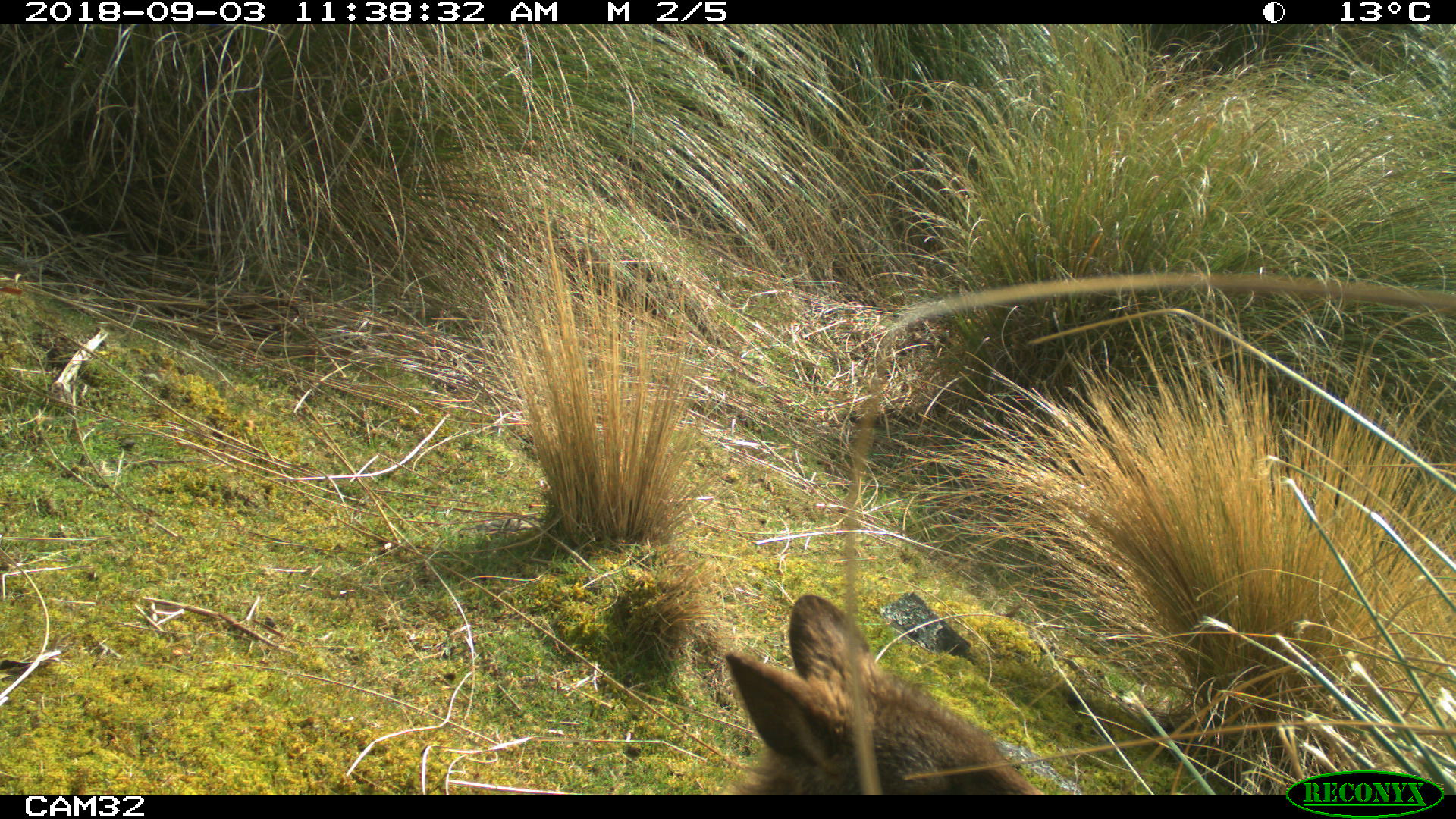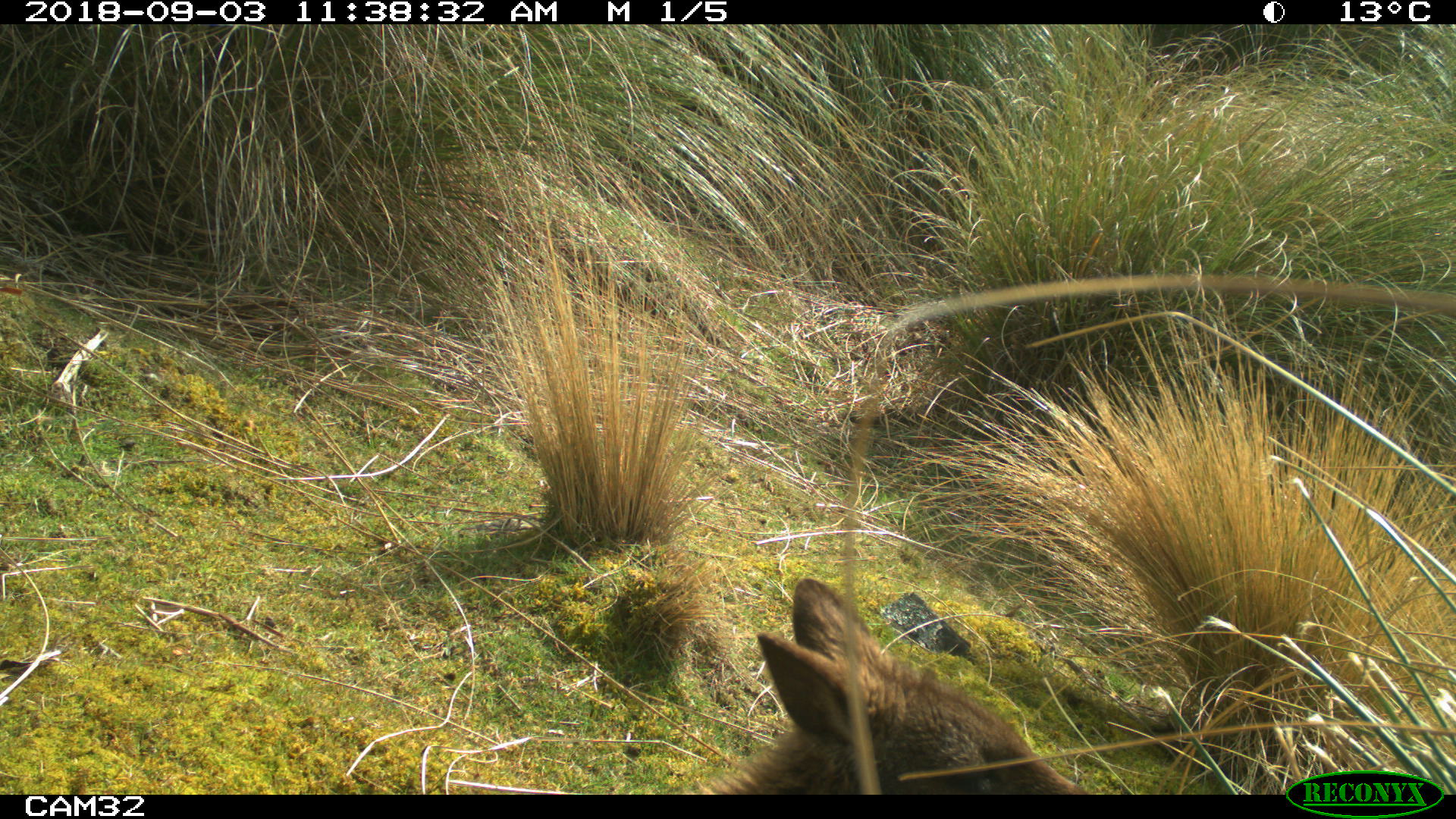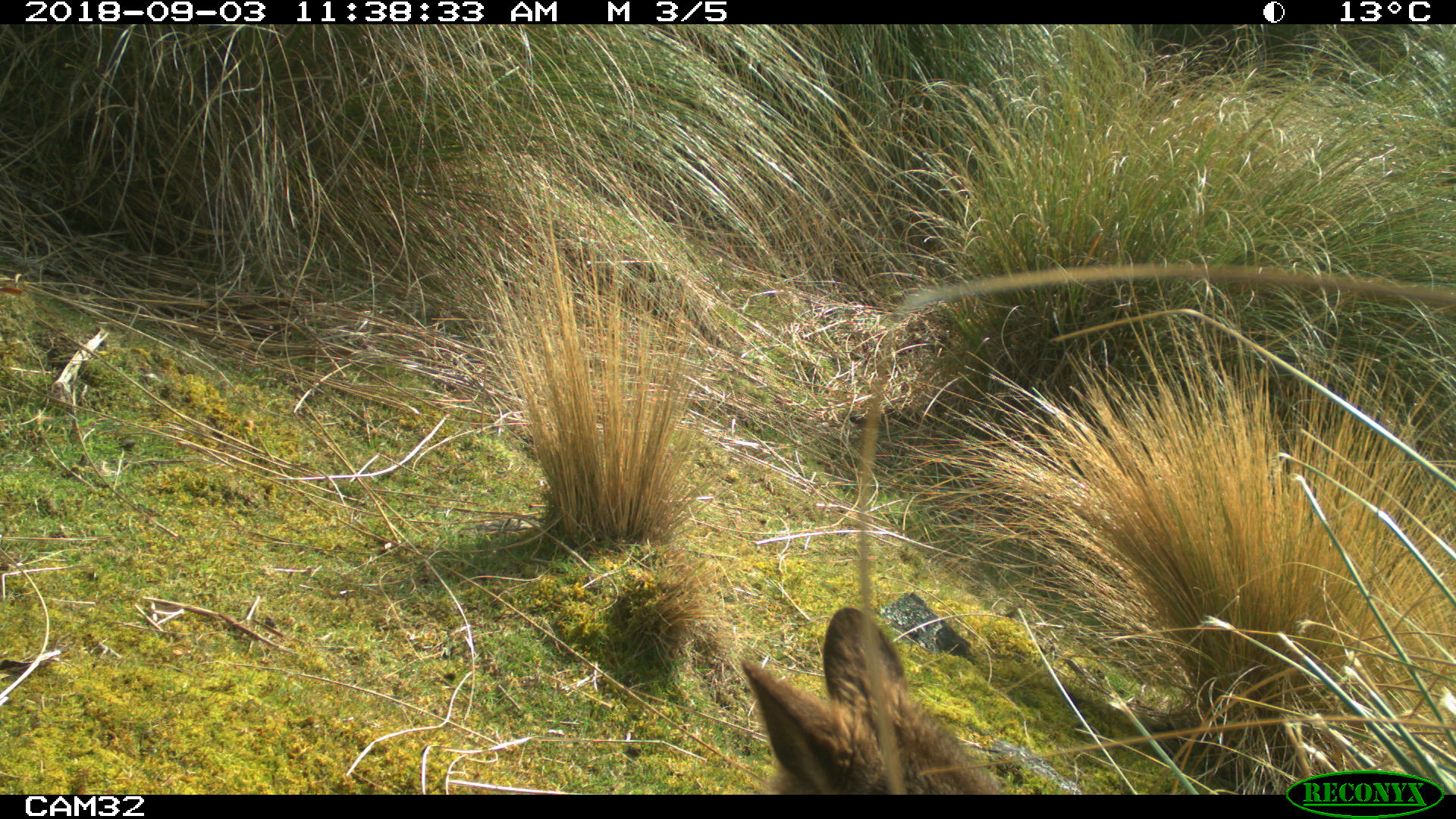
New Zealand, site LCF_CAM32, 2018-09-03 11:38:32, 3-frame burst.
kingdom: Animalia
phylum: Chordata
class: Mammalia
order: Diprotodontia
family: Macropodidae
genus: Notamacropus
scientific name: Notamacropus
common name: wallaby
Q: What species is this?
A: Wallaby (Notamacropus).